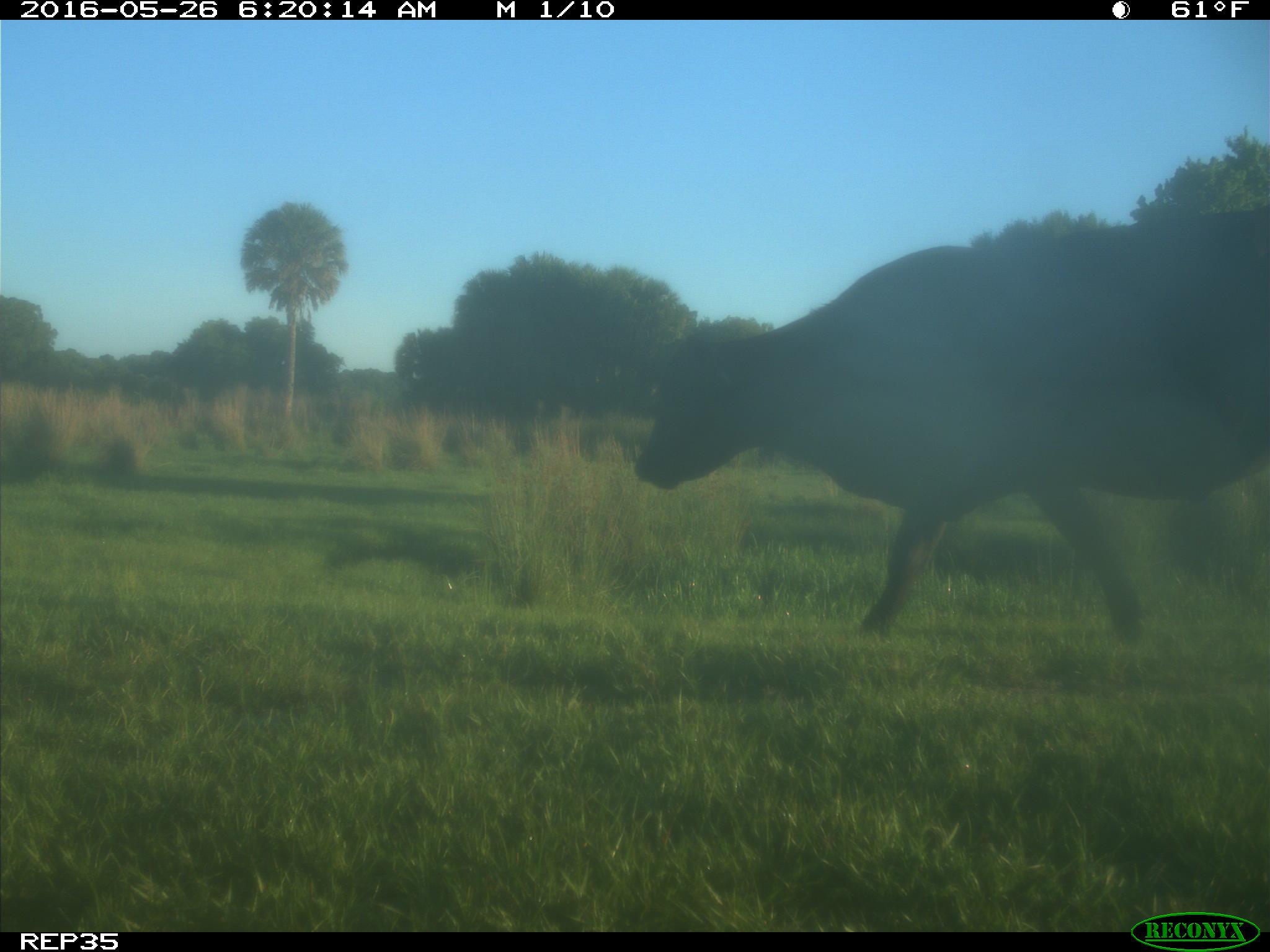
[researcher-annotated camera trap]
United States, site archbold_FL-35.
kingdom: Animalia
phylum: Chordata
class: Mammalia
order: Artiodactyla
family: Bovidae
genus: Bos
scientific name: Bos taurus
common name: domestic cow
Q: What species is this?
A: Bos taurus (domestic cow).